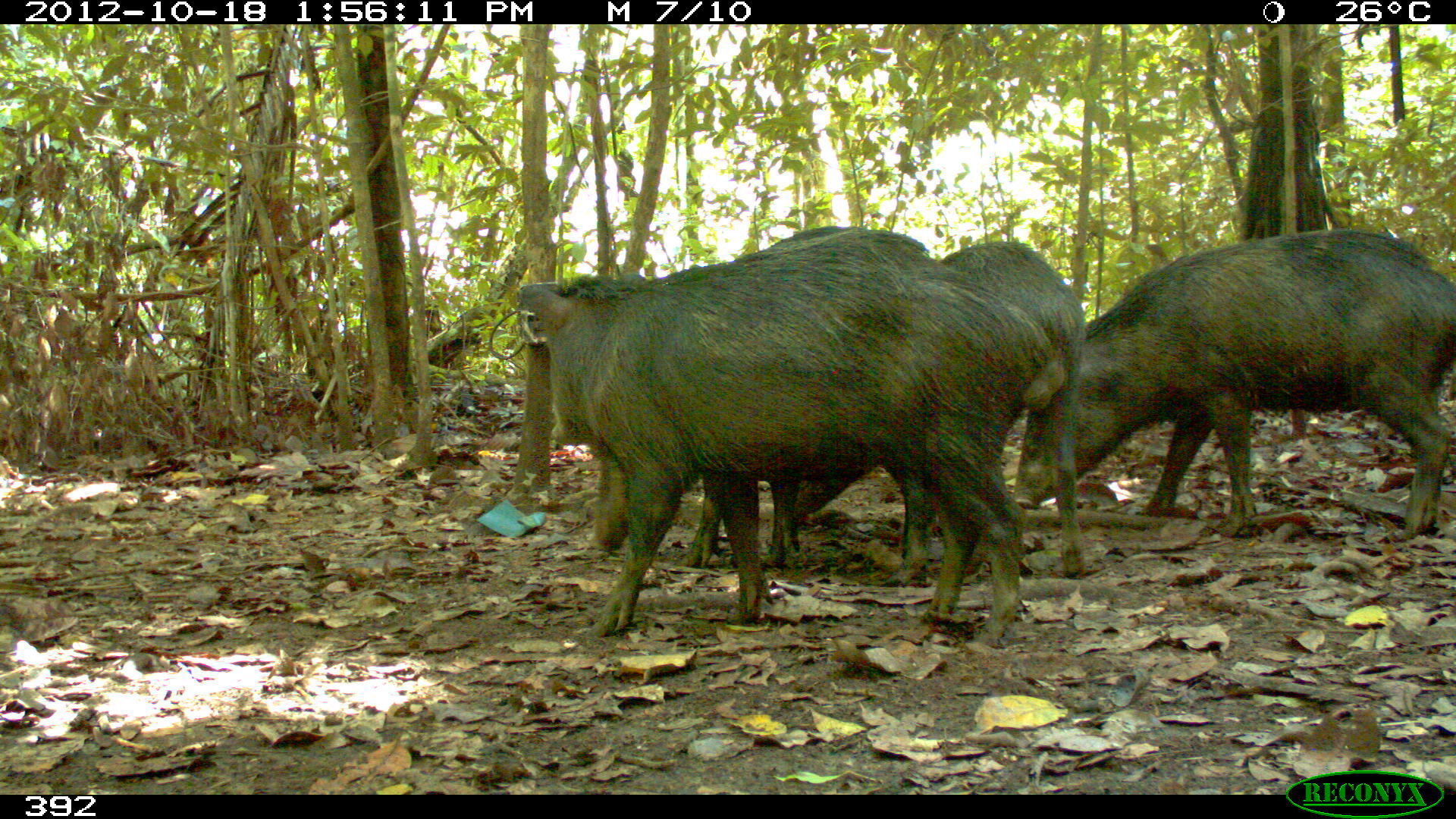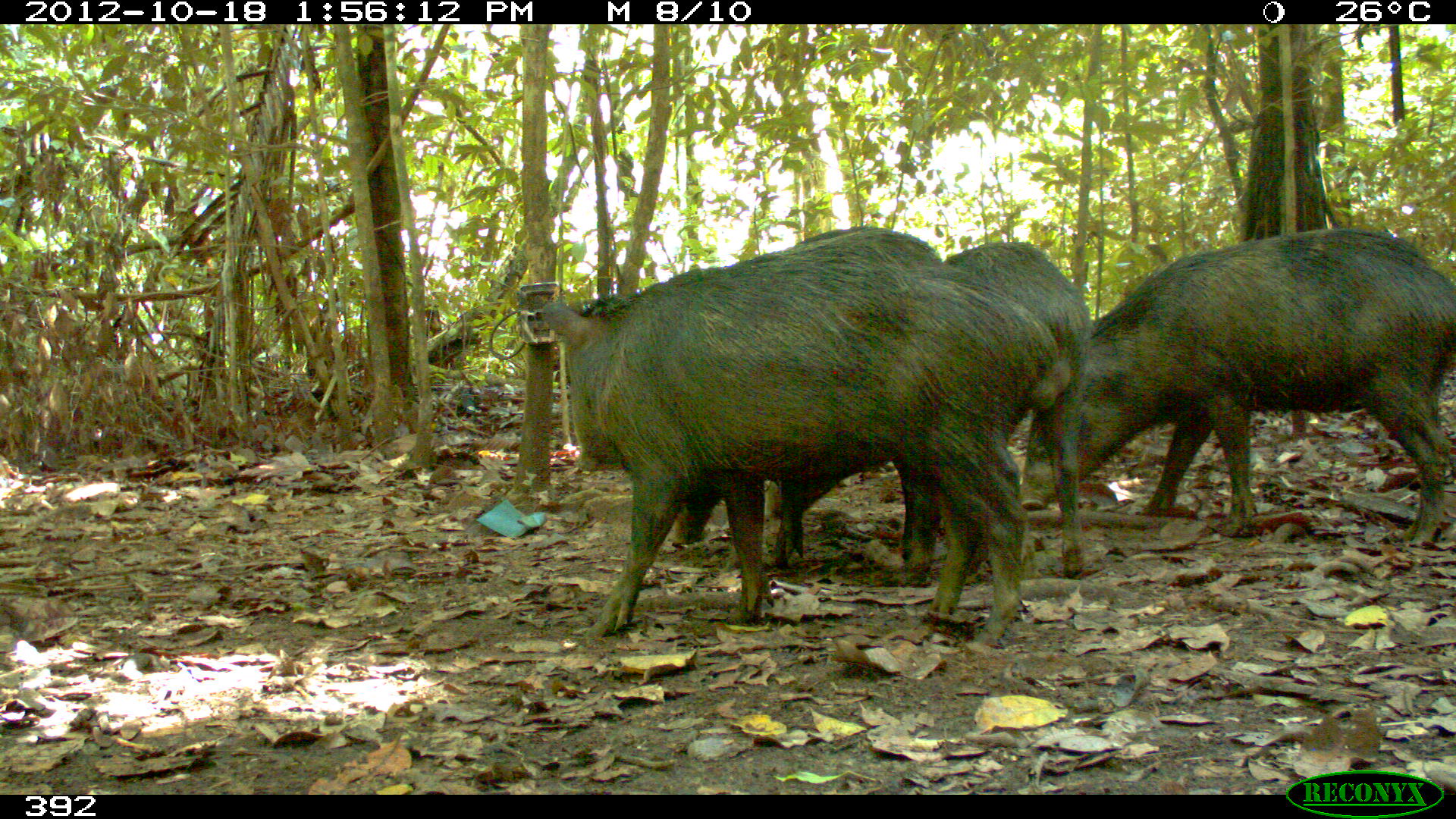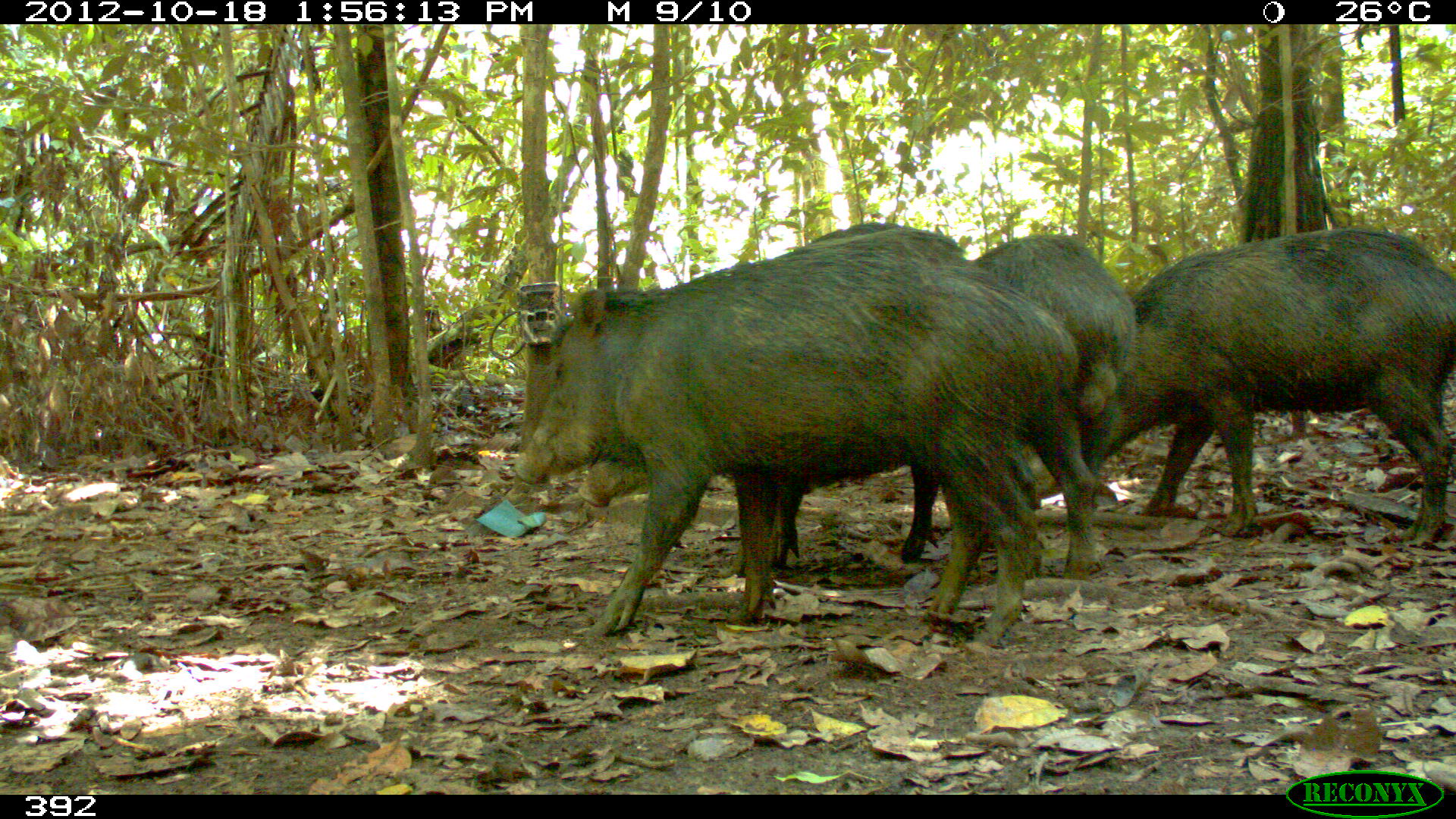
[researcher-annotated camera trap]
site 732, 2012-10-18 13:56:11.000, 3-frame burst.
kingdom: Animalia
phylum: Chordata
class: Mammalia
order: Artiodactyla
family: Tayassuidae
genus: Tayassu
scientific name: Tayassu pecari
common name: white-lipped peccary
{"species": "Tayassu pecari (white-lipped peccary)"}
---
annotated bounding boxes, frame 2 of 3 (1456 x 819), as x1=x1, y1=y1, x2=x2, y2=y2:
tayassu pecari: x1=536, y1=250, x2=1059, y2=649; x1=1019, y1=223, x2=1455, y2=542; x1=662, y1=222, x2=940, y2=574; x1=943, y1=240, x2=1094, y2=576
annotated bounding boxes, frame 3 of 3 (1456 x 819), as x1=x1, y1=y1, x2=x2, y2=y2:
tayassu pecari: x1=506, y1=240, x2=1092, y2=649; x1=574, y1=213, x2=989, y2=612; x1=1017, y1=224, x2=1456, y2=546; x1=897, y1=237, x2=1131, y2=562